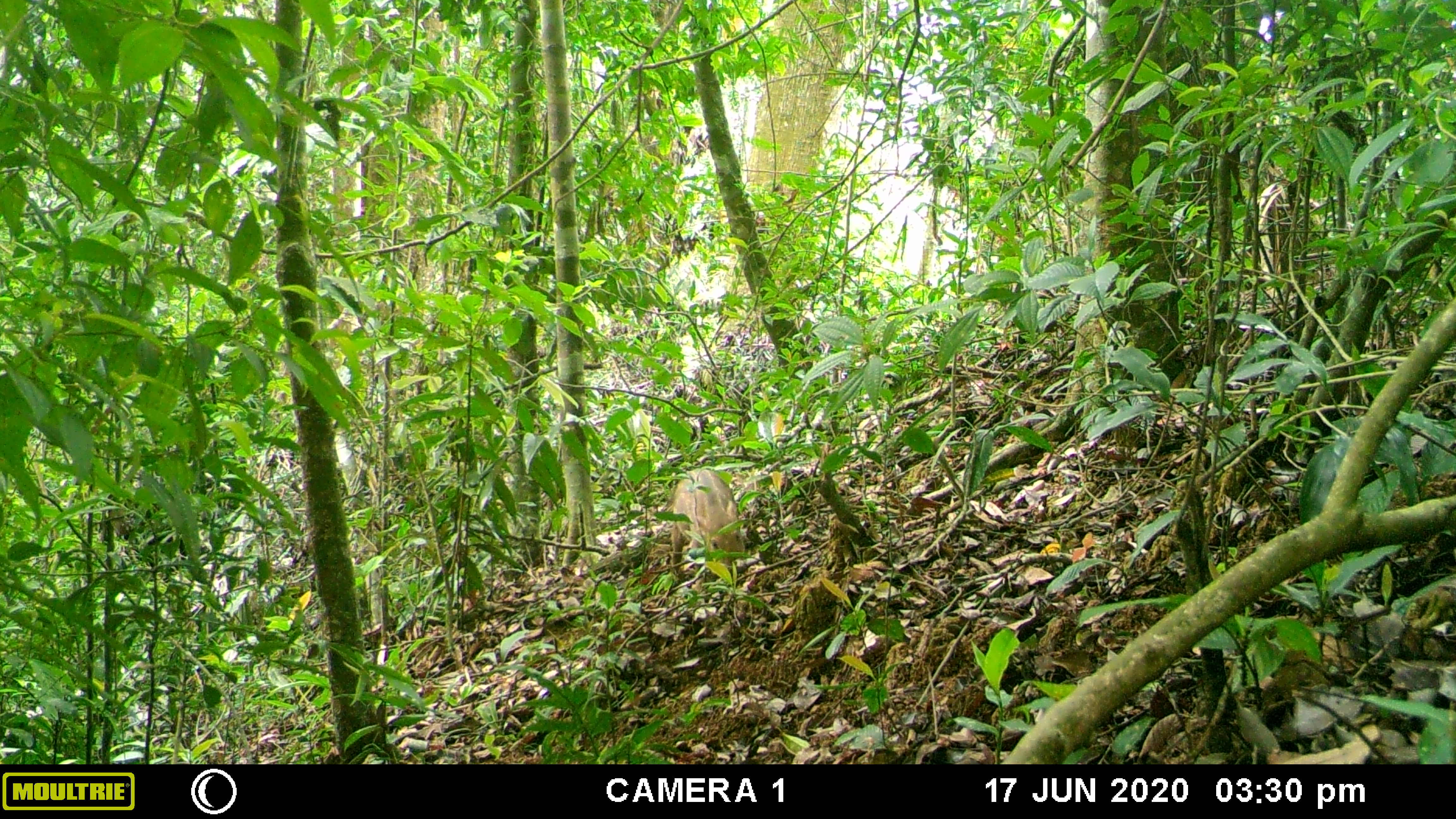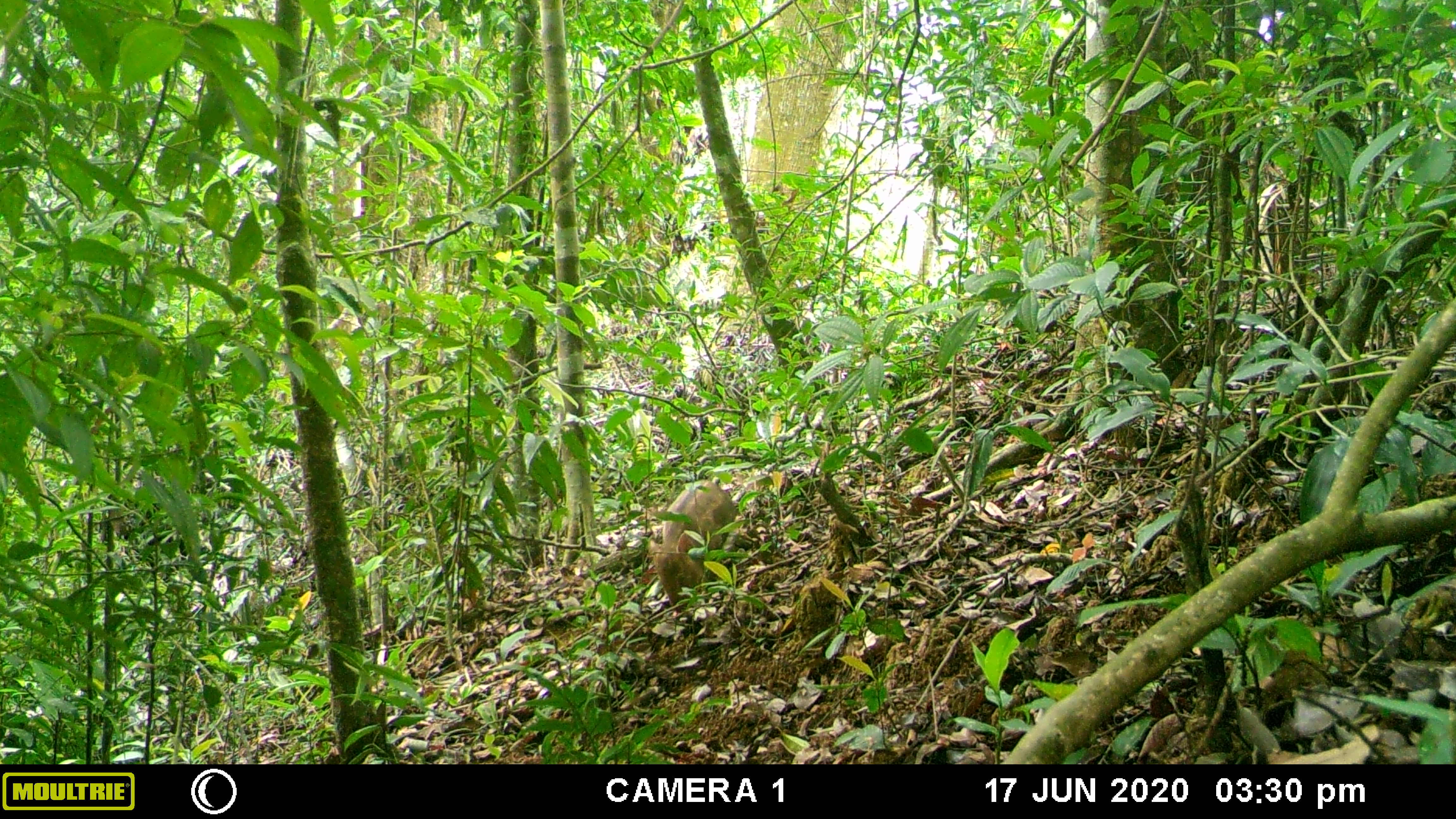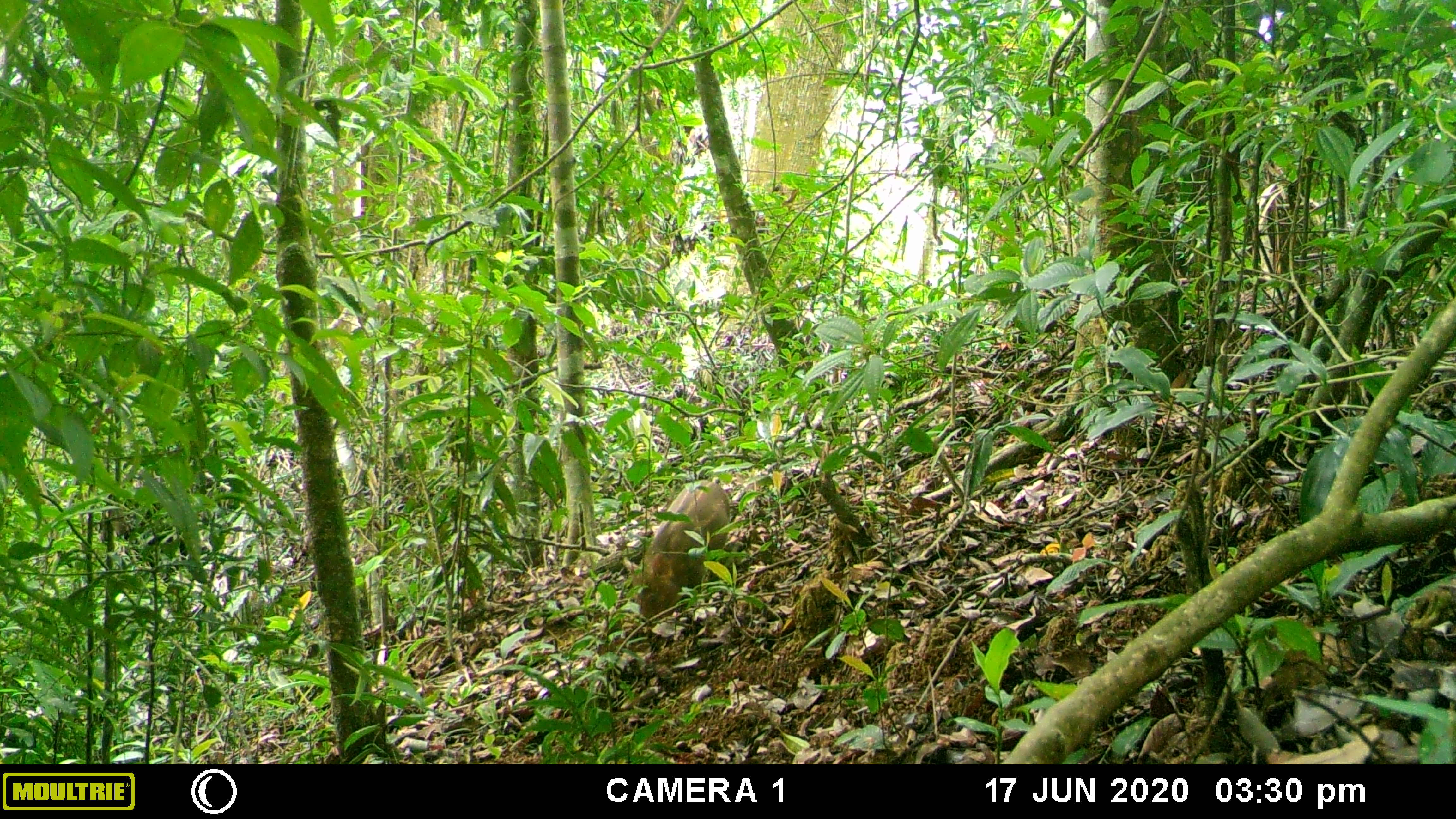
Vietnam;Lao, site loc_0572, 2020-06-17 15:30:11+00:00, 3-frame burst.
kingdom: Animalia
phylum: Chordata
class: Mammalia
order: Artiodactyla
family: Suidae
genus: Sus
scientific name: Sus scrofa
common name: eurasian wild pig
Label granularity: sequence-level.